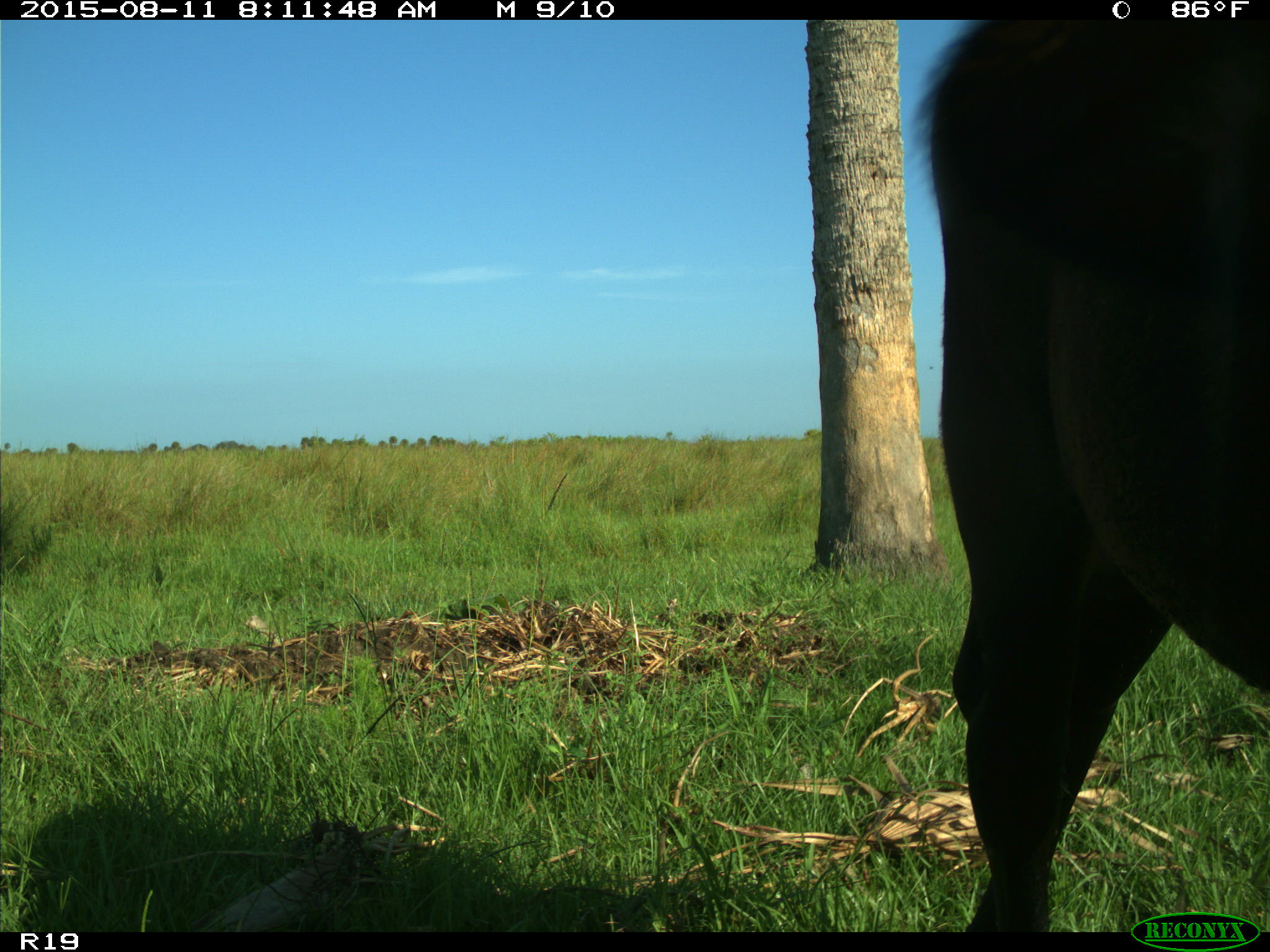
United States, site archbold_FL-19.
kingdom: Animalia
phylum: Chordata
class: Mammalia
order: Artiodactyla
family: Bovidae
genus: Bos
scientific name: Bos taurus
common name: domestic cow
Bos taurus (domestic cow).